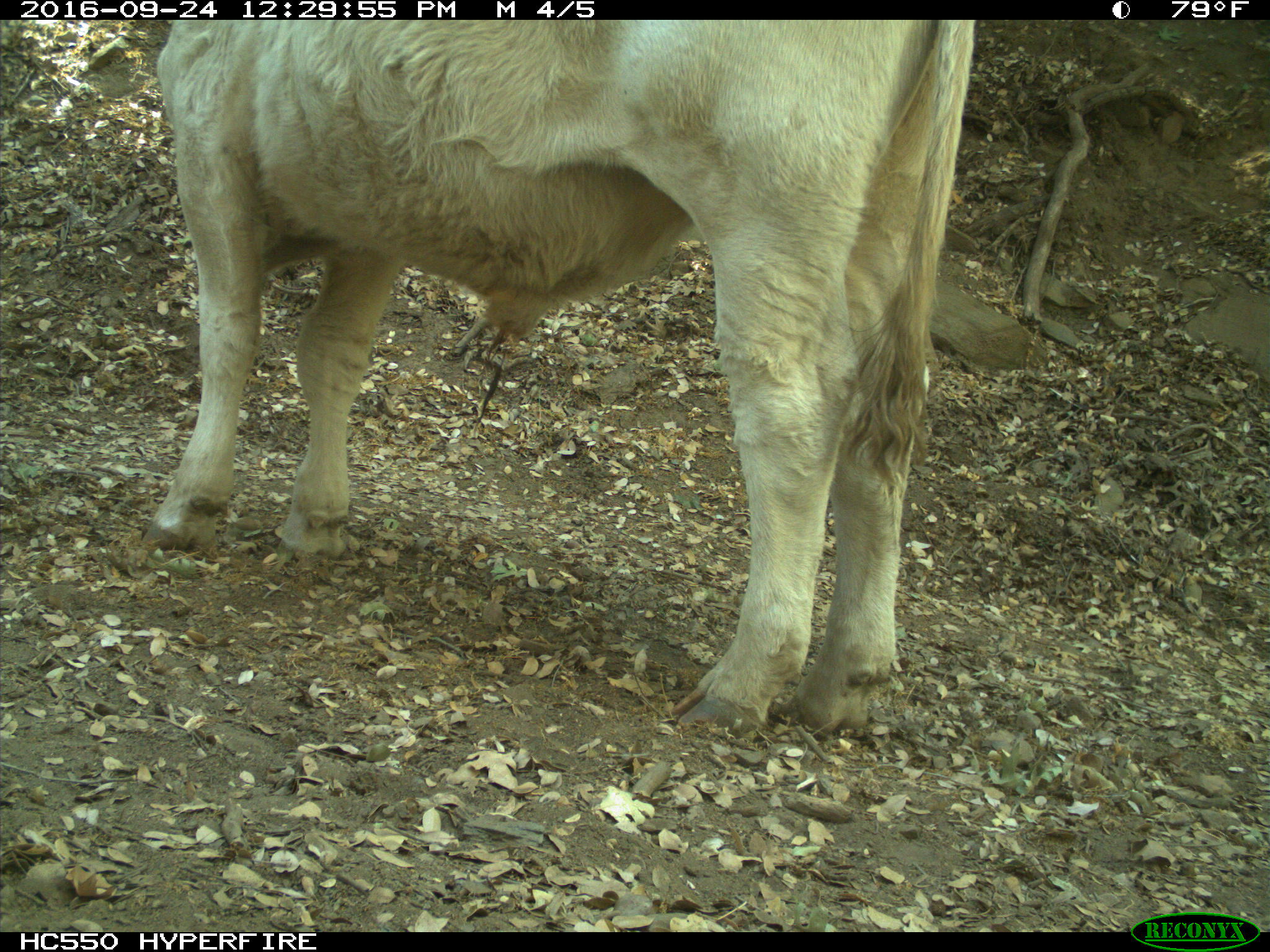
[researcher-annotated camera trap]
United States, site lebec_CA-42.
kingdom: Animalia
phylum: Chordata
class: Mammalia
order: Artiodactyla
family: Bovidae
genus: Bos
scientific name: Bos taurus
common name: domestic cow